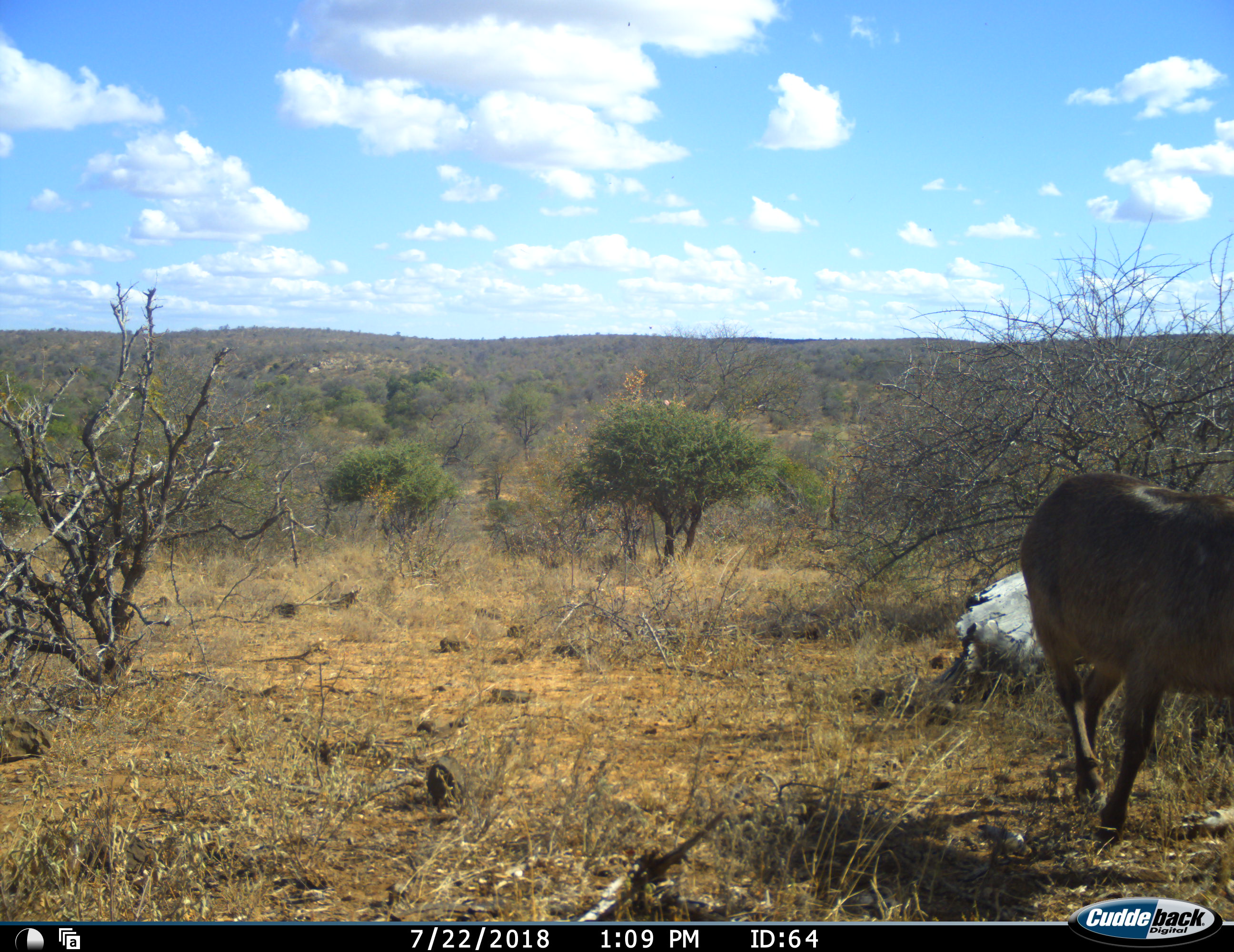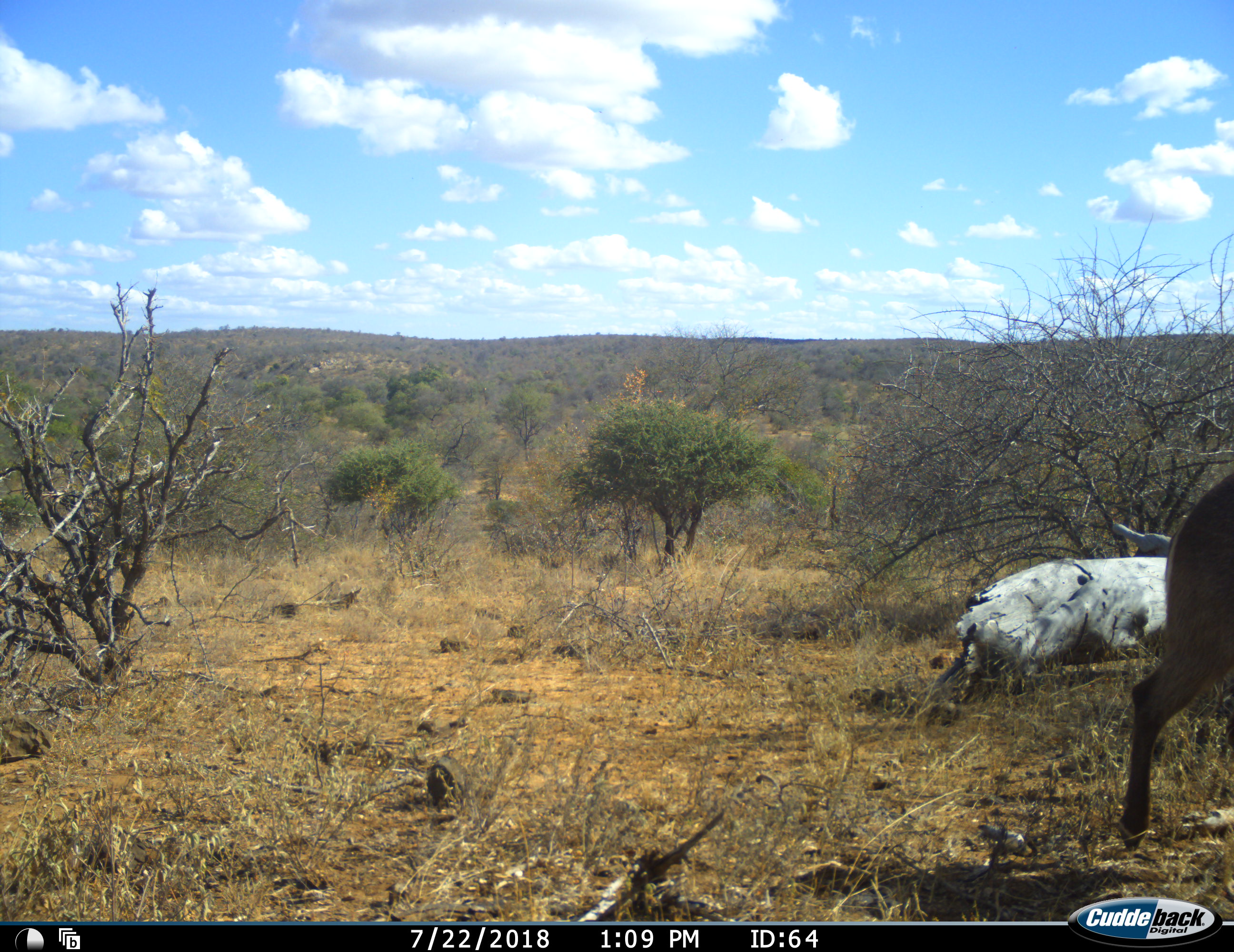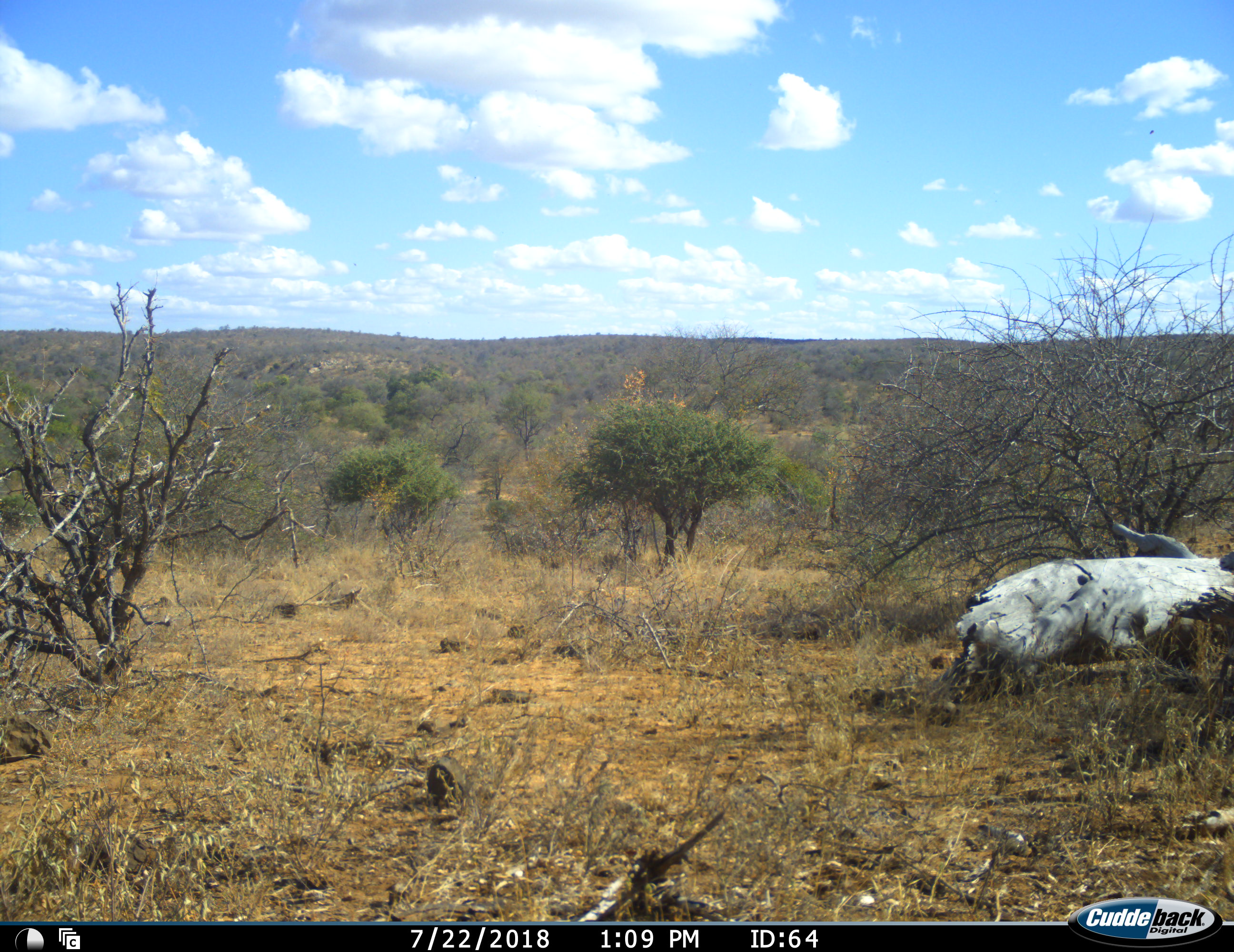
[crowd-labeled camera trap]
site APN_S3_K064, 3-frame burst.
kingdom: Animalia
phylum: Chordata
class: Mammalia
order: Artiodactyla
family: Bovidae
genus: Kobus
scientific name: Kobus ellipsiprymnus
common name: waterbuck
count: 1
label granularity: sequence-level